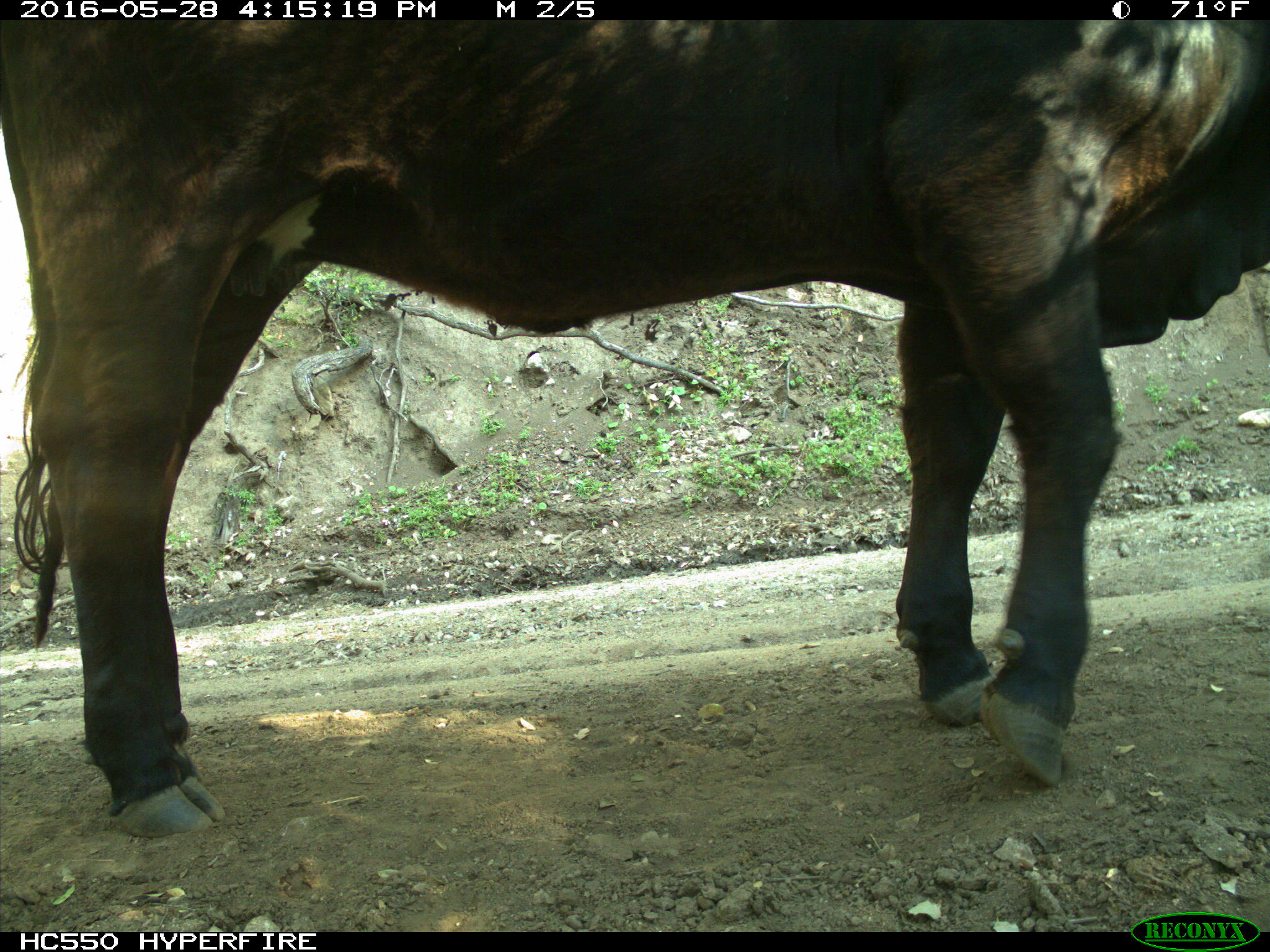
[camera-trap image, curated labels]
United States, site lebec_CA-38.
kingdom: Animalia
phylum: Chordata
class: Mammalia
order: Artiodactyla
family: Bovidae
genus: Bos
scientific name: Bos taurus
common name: domestic cow